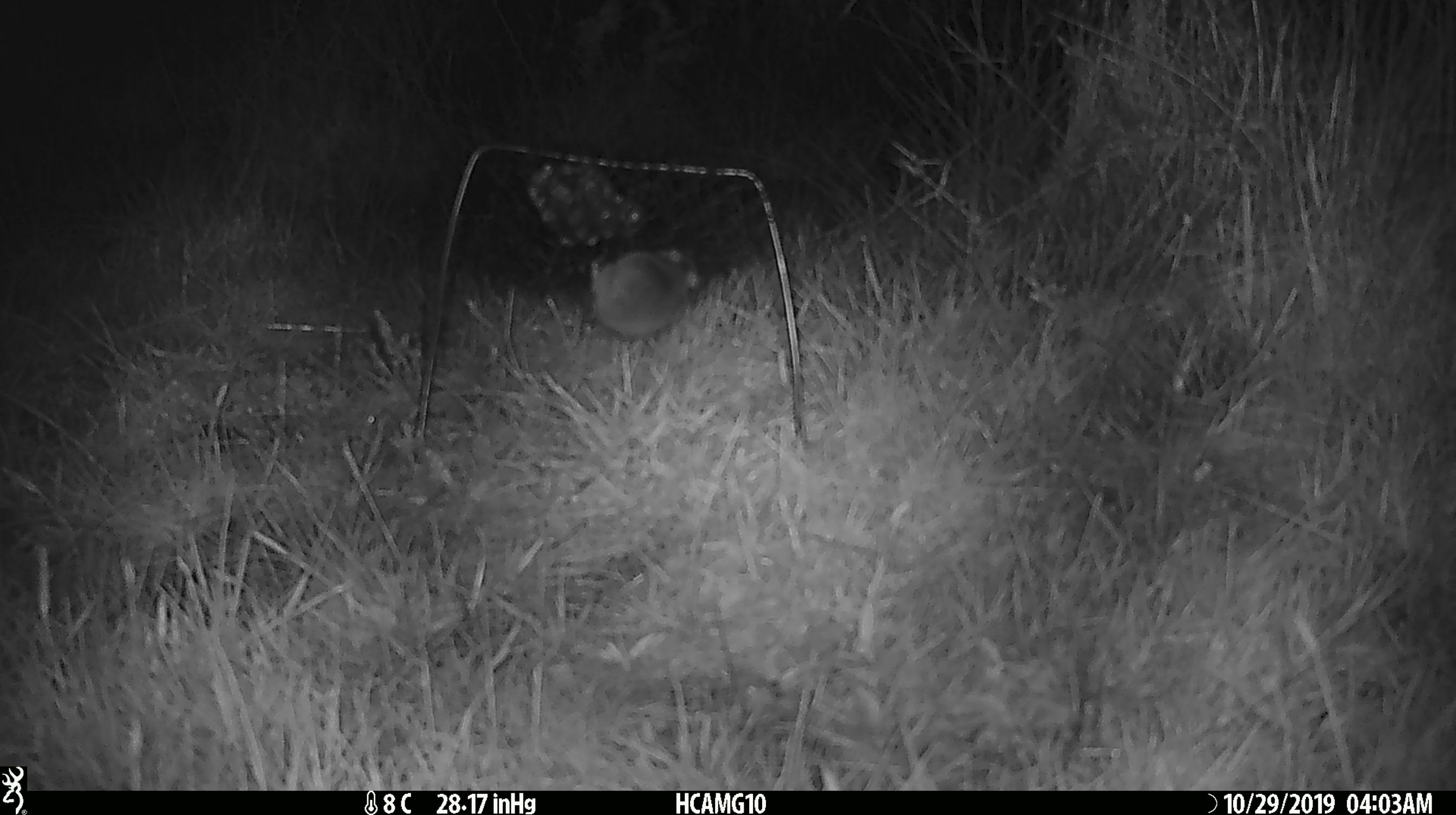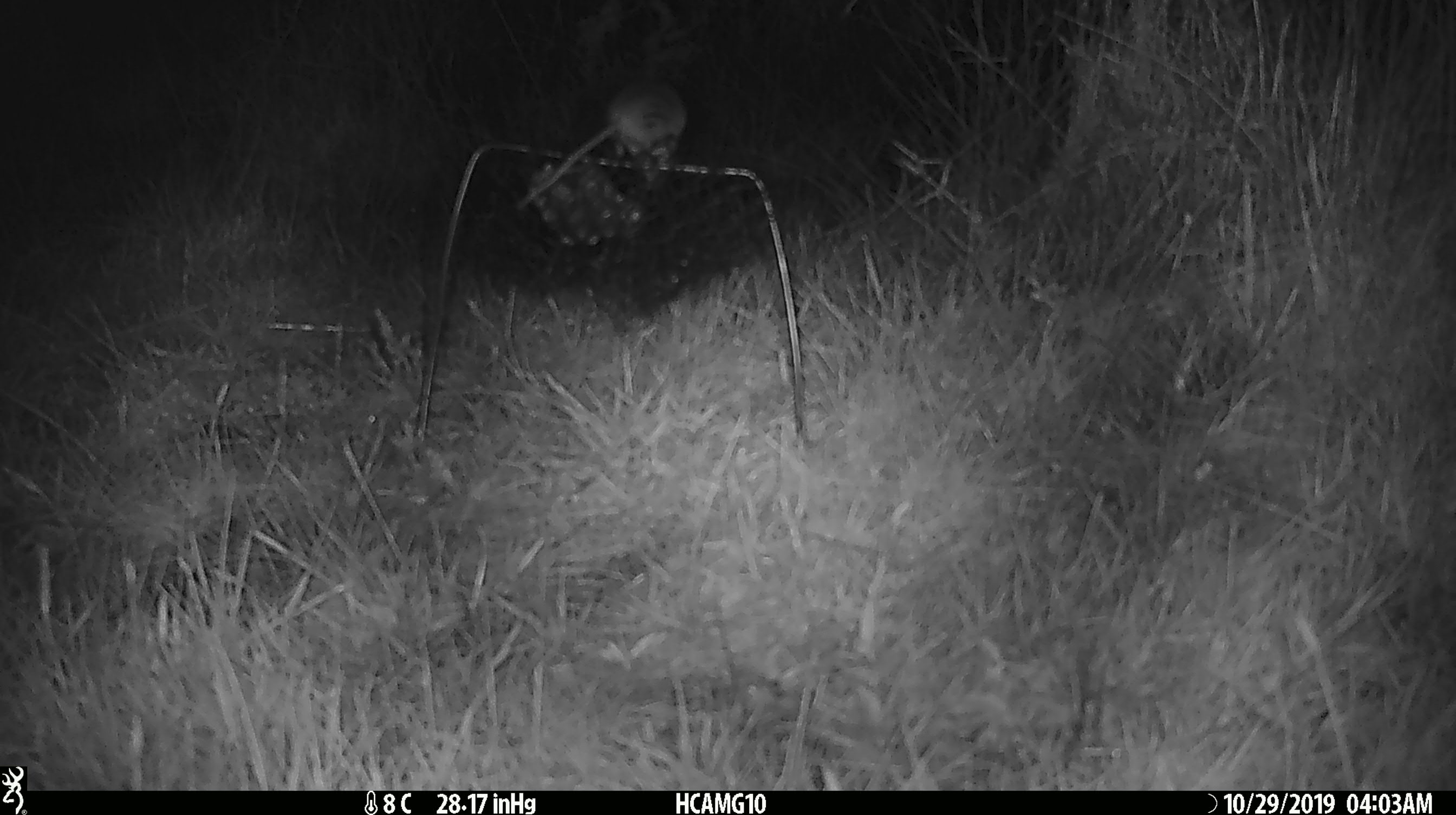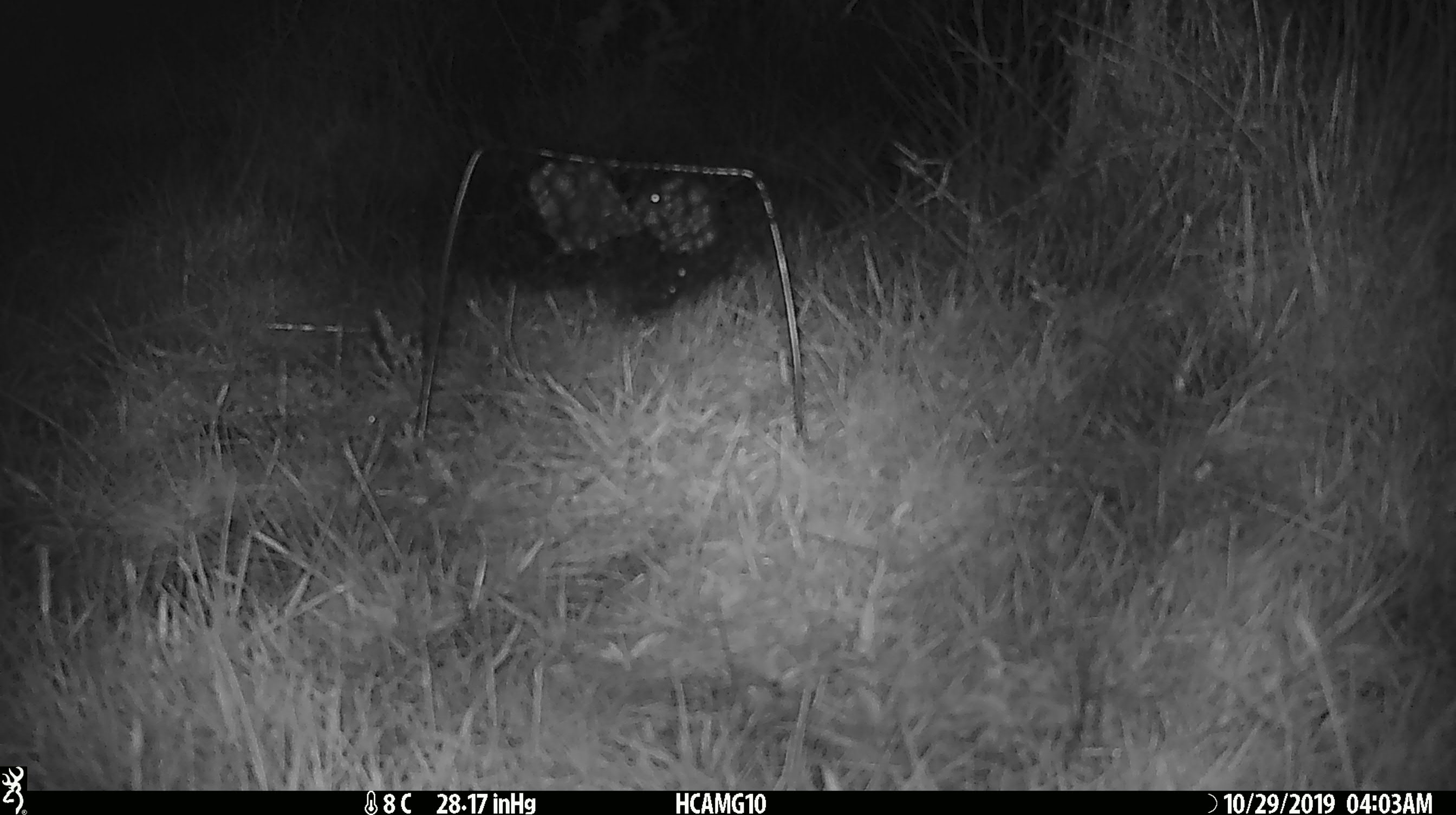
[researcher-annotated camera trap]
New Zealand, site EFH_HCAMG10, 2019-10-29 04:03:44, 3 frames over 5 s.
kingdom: Animalia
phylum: Chordata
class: Mammalia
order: Rodentia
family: Muridae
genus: Mus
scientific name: Mus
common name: mouse